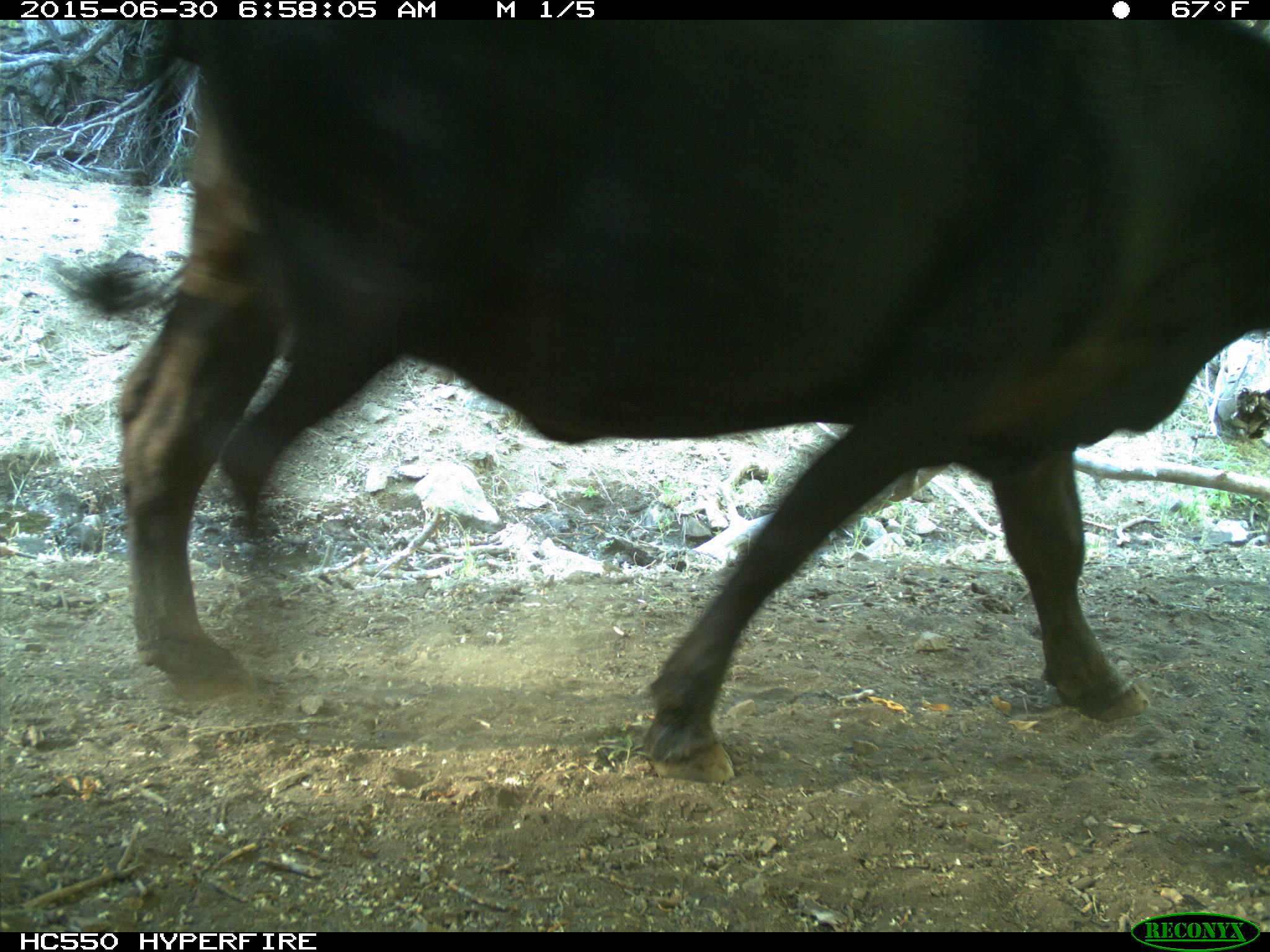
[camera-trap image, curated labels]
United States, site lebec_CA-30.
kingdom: Animalia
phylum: Chordata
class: Mammalia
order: Artiodactyla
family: Bovidae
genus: Bos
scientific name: Bos taurus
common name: domestic cow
Bos taurus (domestic cow).